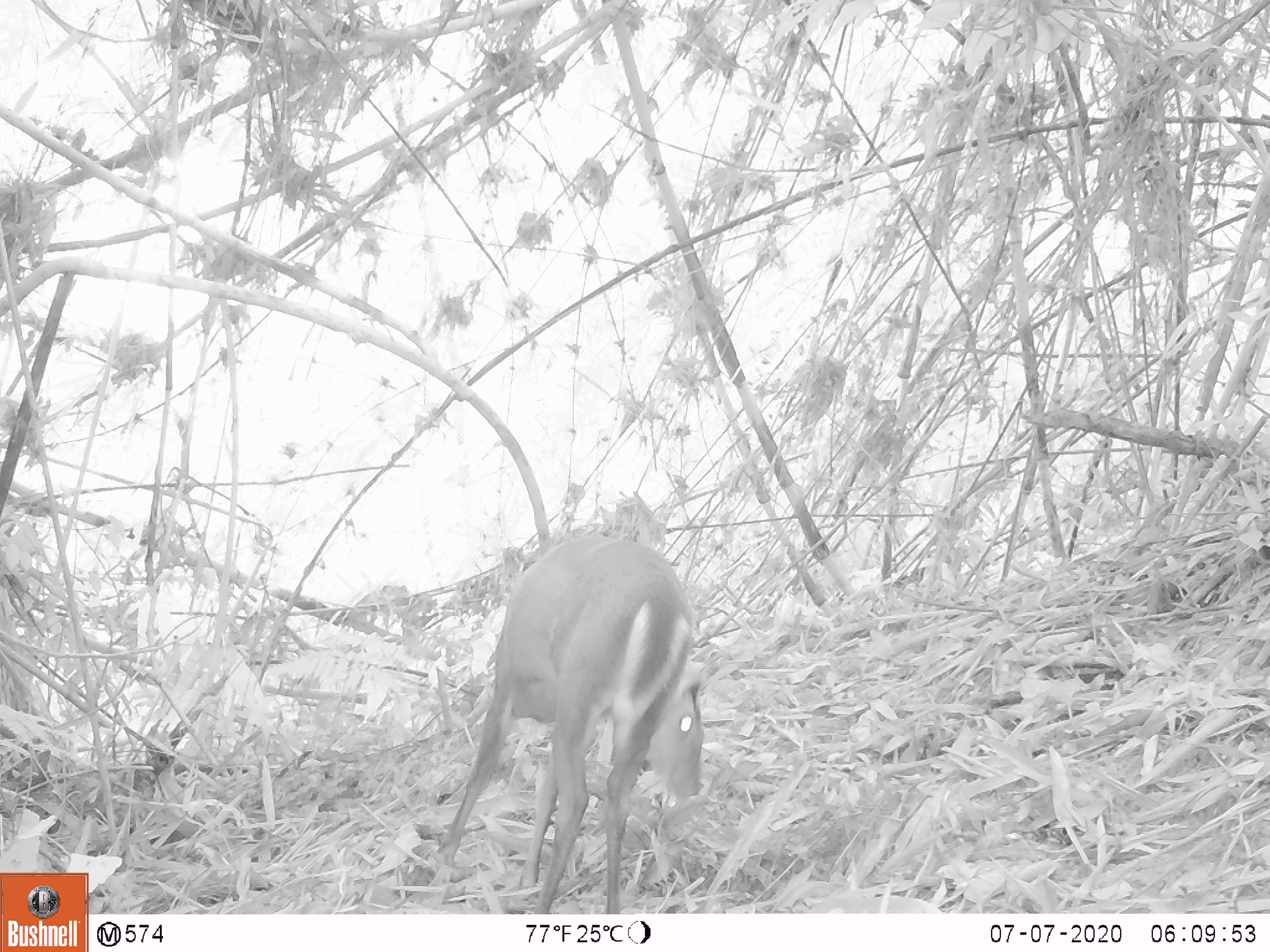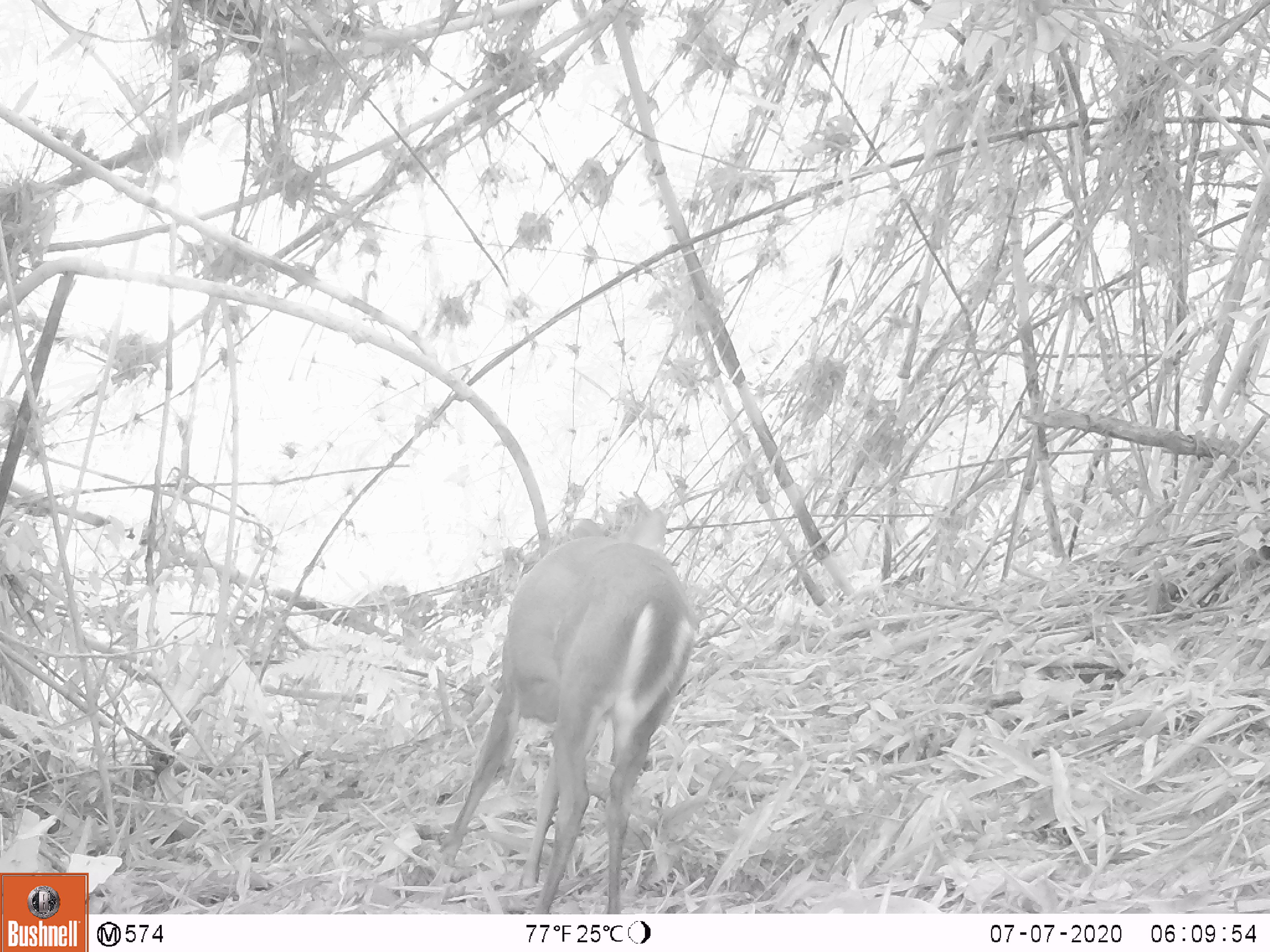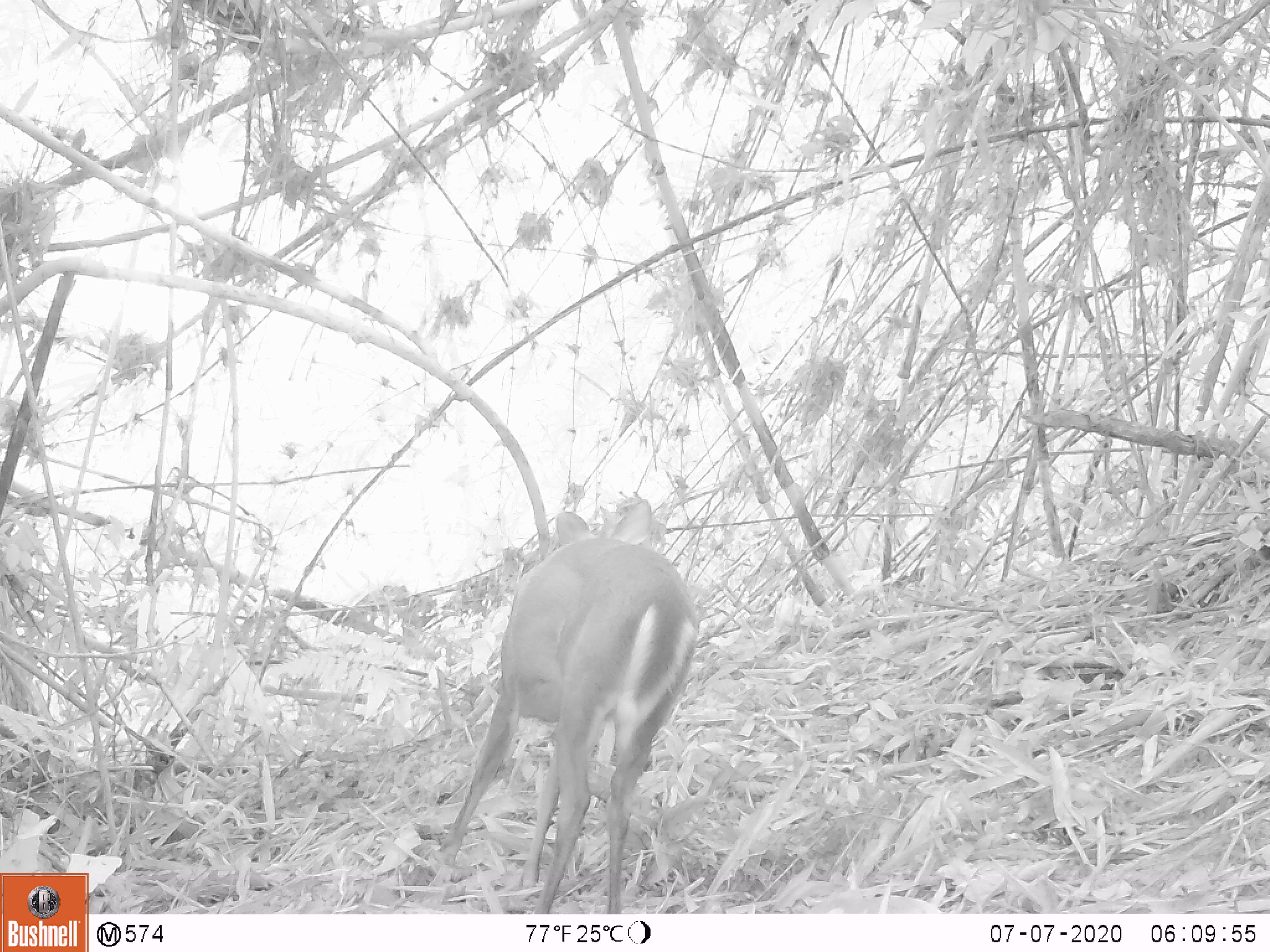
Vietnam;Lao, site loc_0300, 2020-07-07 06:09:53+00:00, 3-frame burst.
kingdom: Animalia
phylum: Chordata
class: Mammalia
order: Artiodactyla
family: Cervidae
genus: Muntiacus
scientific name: Muntiacus rooseveltorum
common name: roosevelt's muntjac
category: roosevelts muntjac group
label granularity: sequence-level